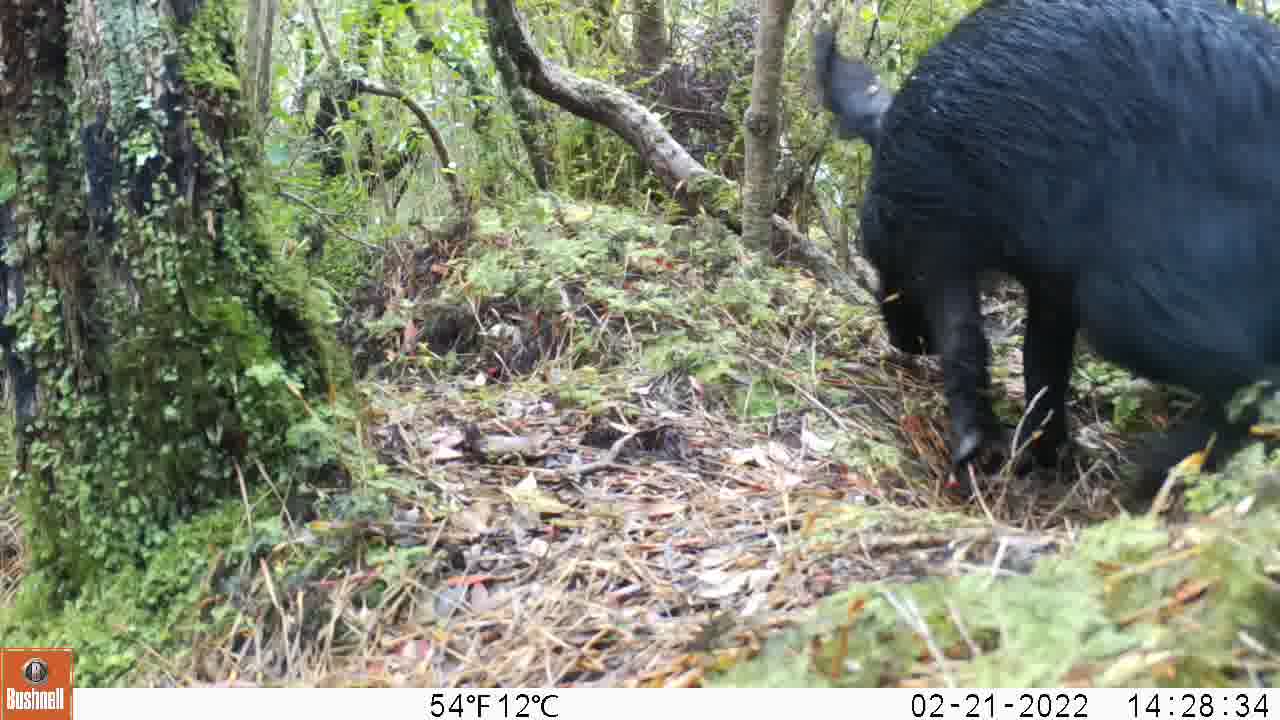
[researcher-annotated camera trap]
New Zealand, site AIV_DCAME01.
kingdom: Animalia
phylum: Chordata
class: Mammalia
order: Artiodactyla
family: Suidae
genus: Sus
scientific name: Sus scrofa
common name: pig